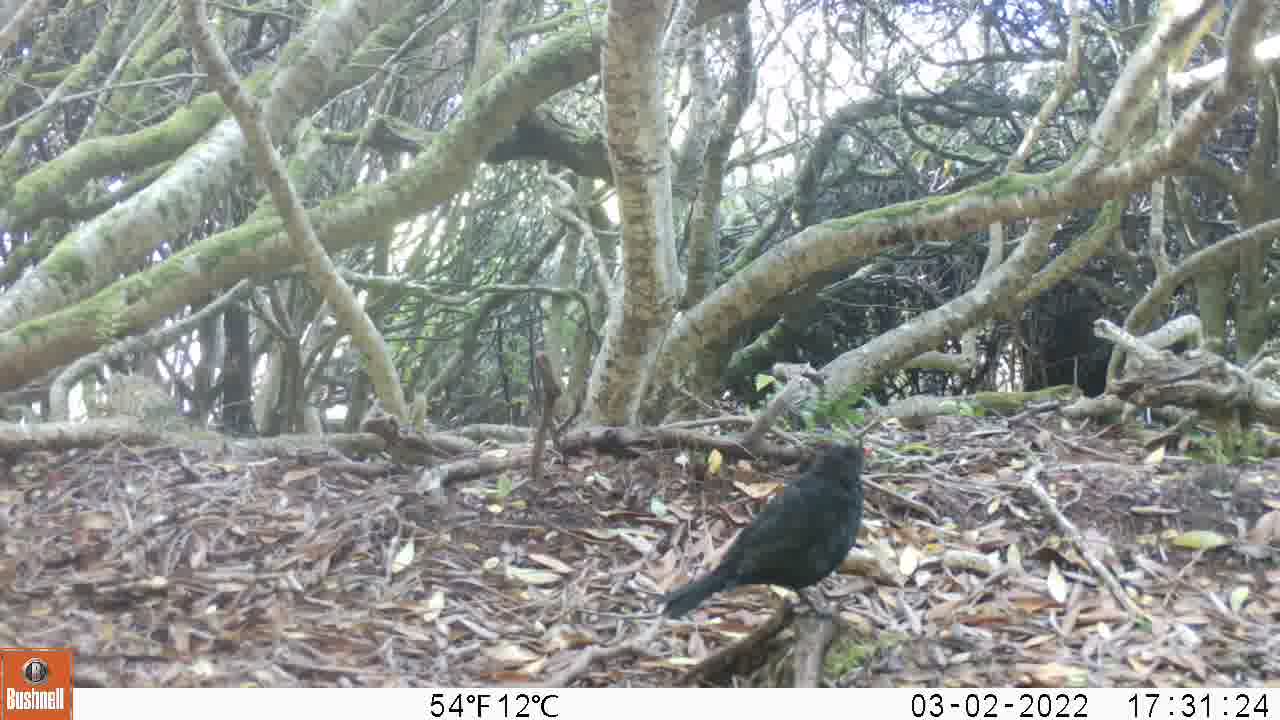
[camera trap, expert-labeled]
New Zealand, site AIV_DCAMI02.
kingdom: Animalia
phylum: Chordata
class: Aves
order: Passeriformes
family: Turdidae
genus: Turdus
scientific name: Turdus merula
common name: eurasian blackbird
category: blackbird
Blackbird (eurasian blackbird) (Turdus merula).